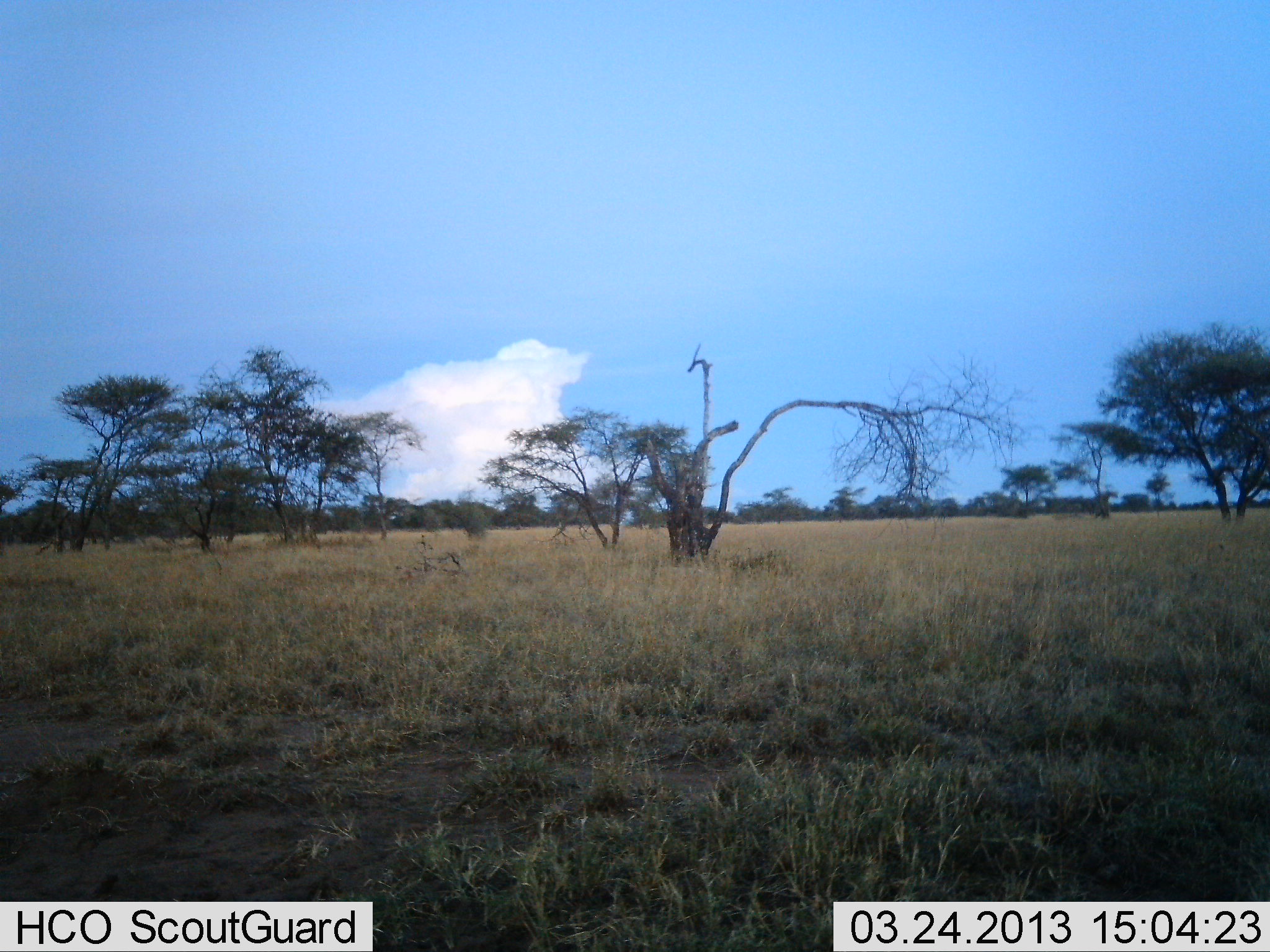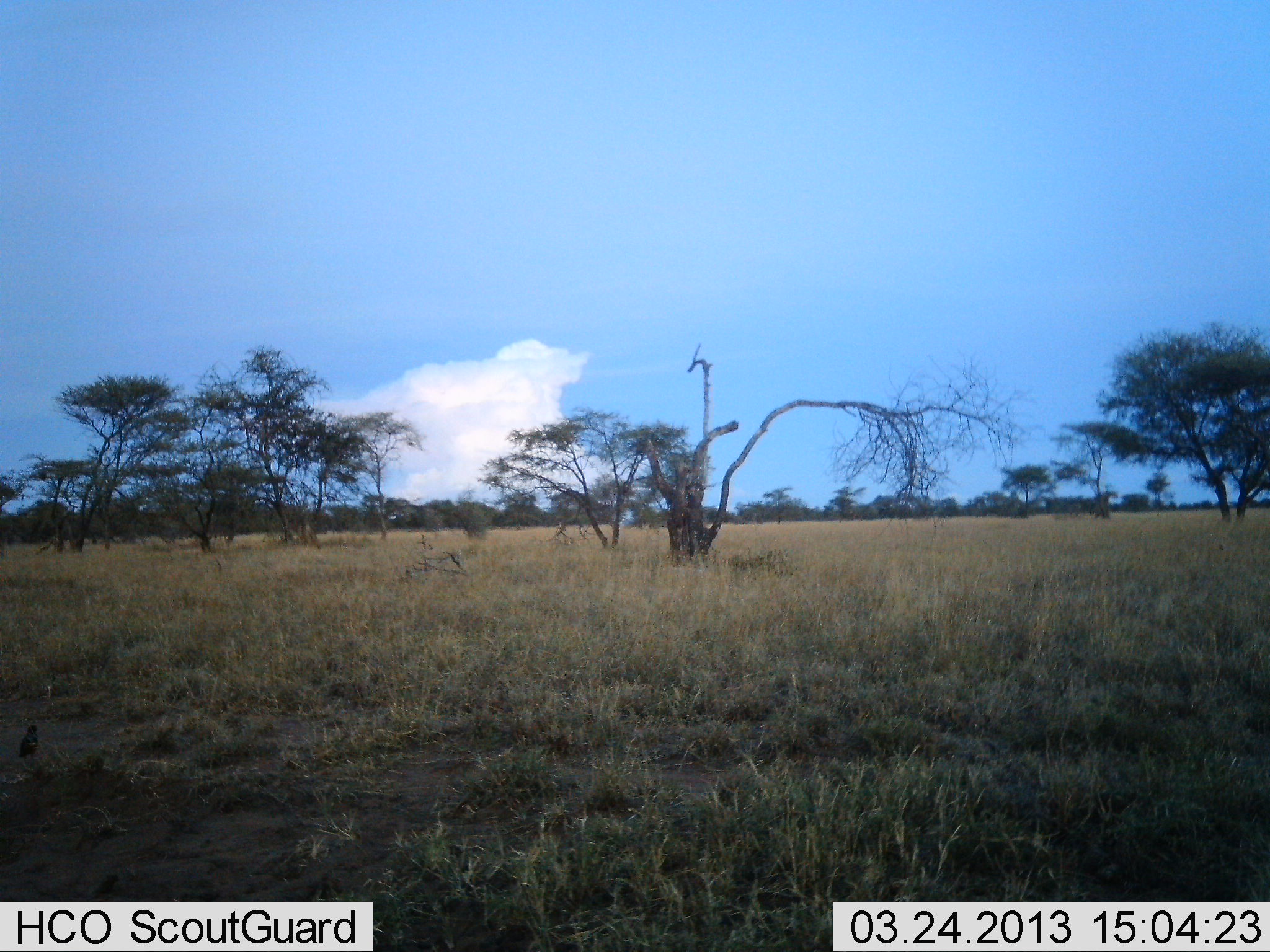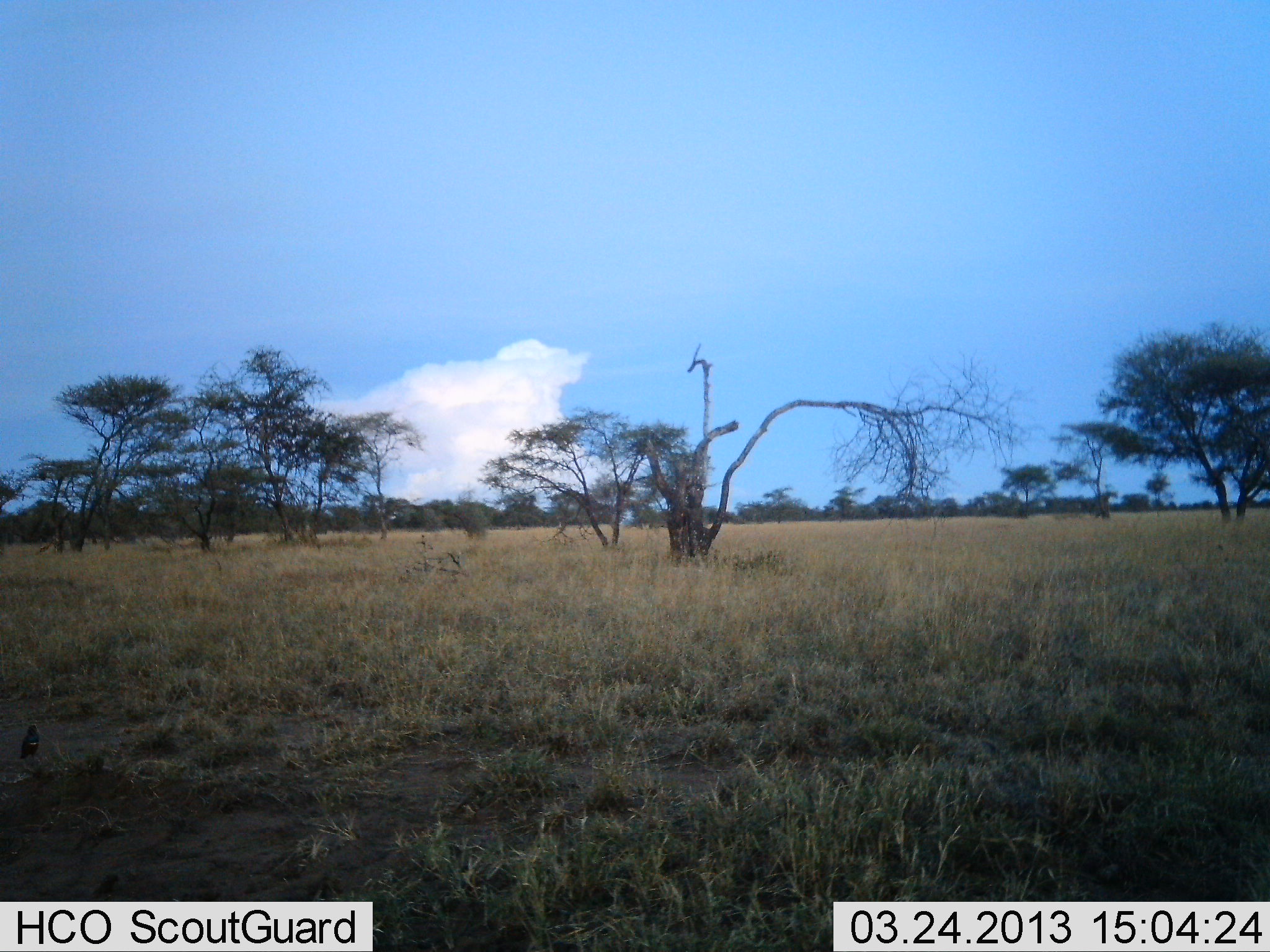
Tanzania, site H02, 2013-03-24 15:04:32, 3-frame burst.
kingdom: Animalia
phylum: Chordata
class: Aves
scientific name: Aves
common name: bird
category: otherbird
Otherbird (bird) (Aves), count 1. Behavior (volunteer vote fractions): standing 53%, resting 0%, moving 47%, interacting 0%. Young present (vote fraction): 0%. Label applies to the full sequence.